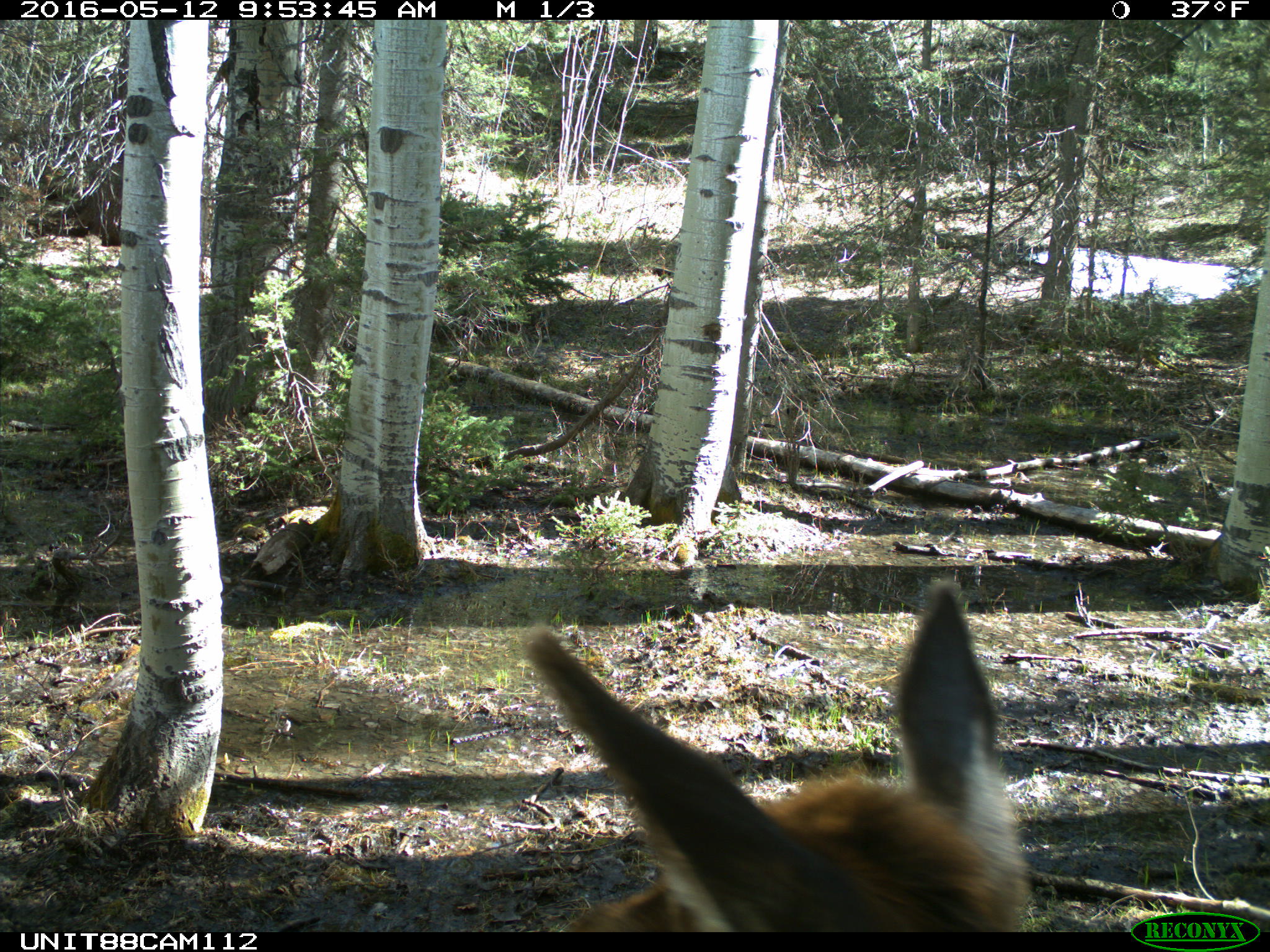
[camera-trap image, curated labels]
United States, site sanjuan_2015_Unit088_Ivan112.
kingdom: Animalia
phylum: Chordata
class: Mammalia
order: Artiodactyla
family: Cervidae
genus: Cervus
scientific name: Cervus elaphus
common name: red deer